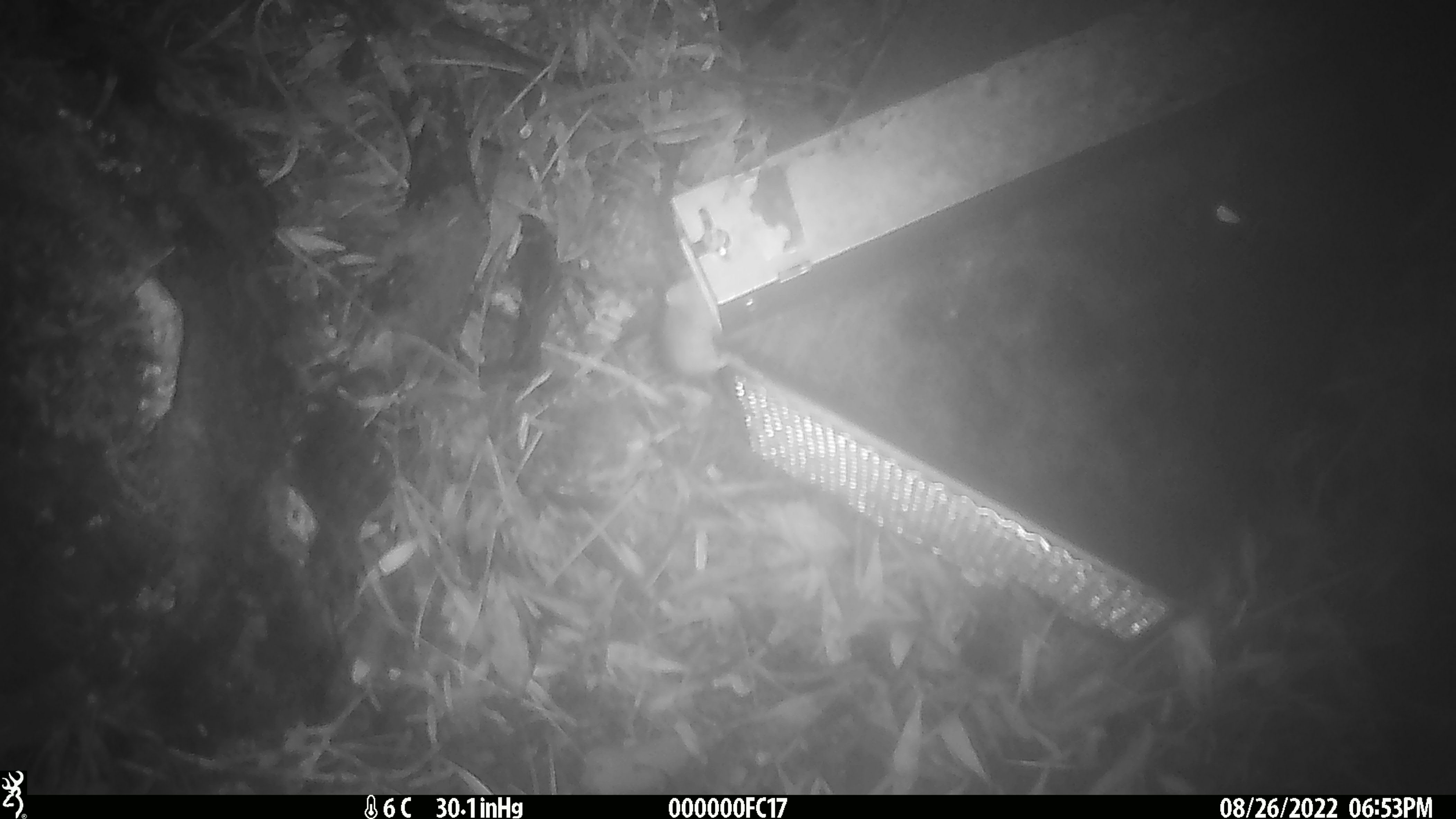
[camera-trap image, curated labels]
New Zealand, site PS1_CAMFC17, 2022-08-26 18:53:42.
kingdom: Animalia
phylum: Chordata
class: Mammalia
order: Rodentia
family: Muridae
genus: Mus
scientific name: Mus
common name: mouse